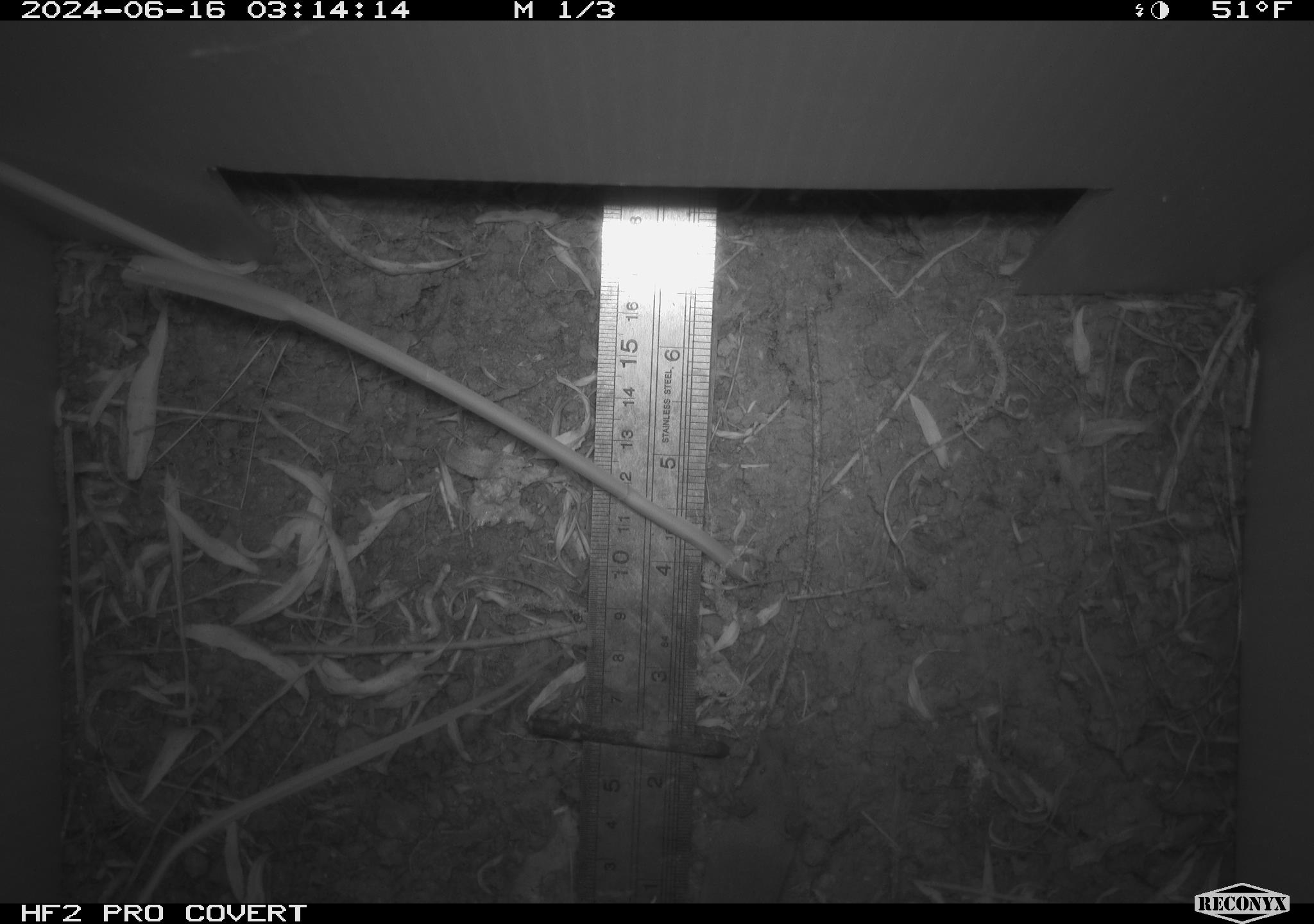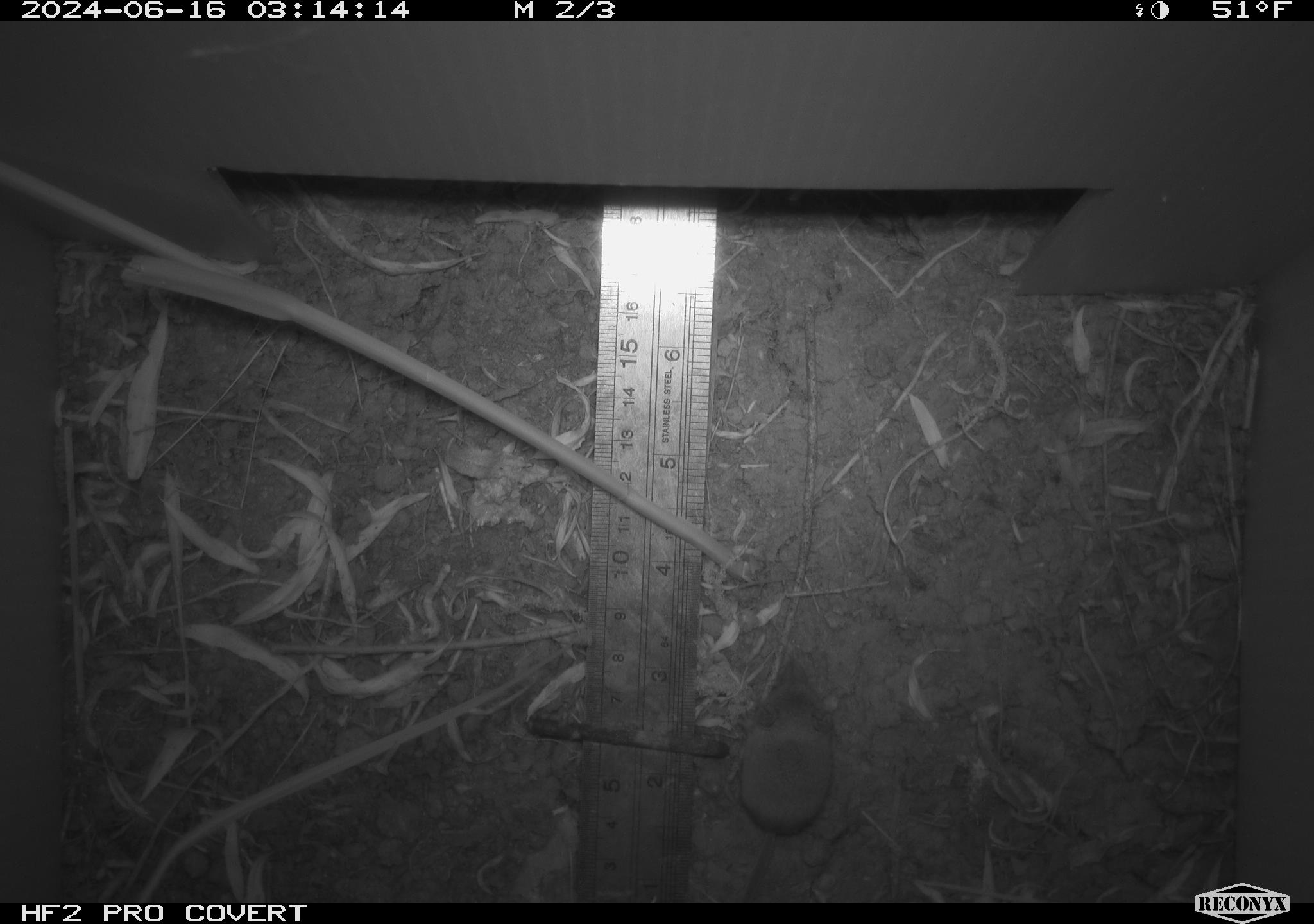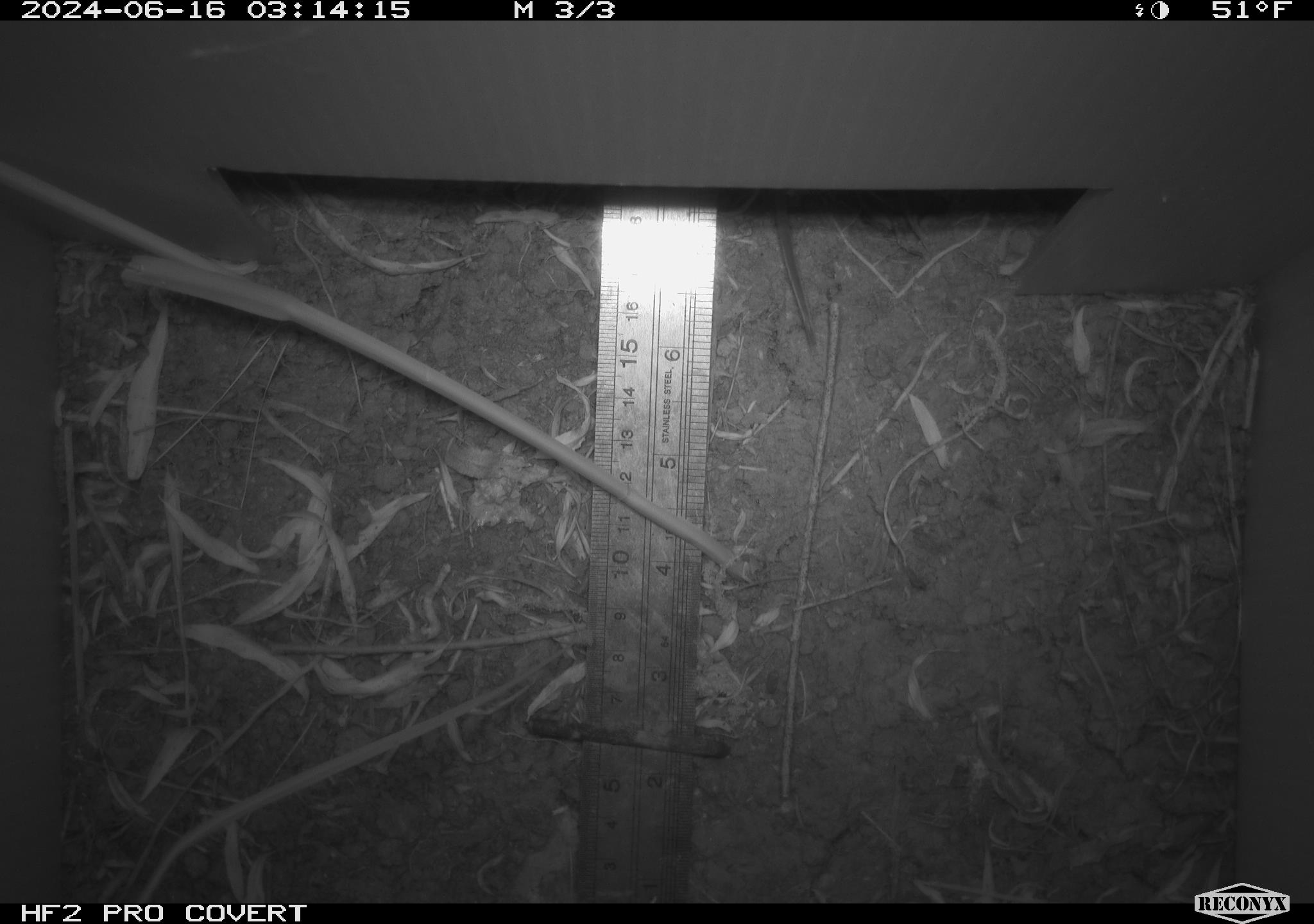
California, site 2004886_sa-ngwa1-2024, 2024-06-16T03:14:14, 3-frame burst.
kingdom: Animalia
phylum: Chordata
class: Mammalia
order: Rodentia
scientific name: Rodentia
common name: mouse species